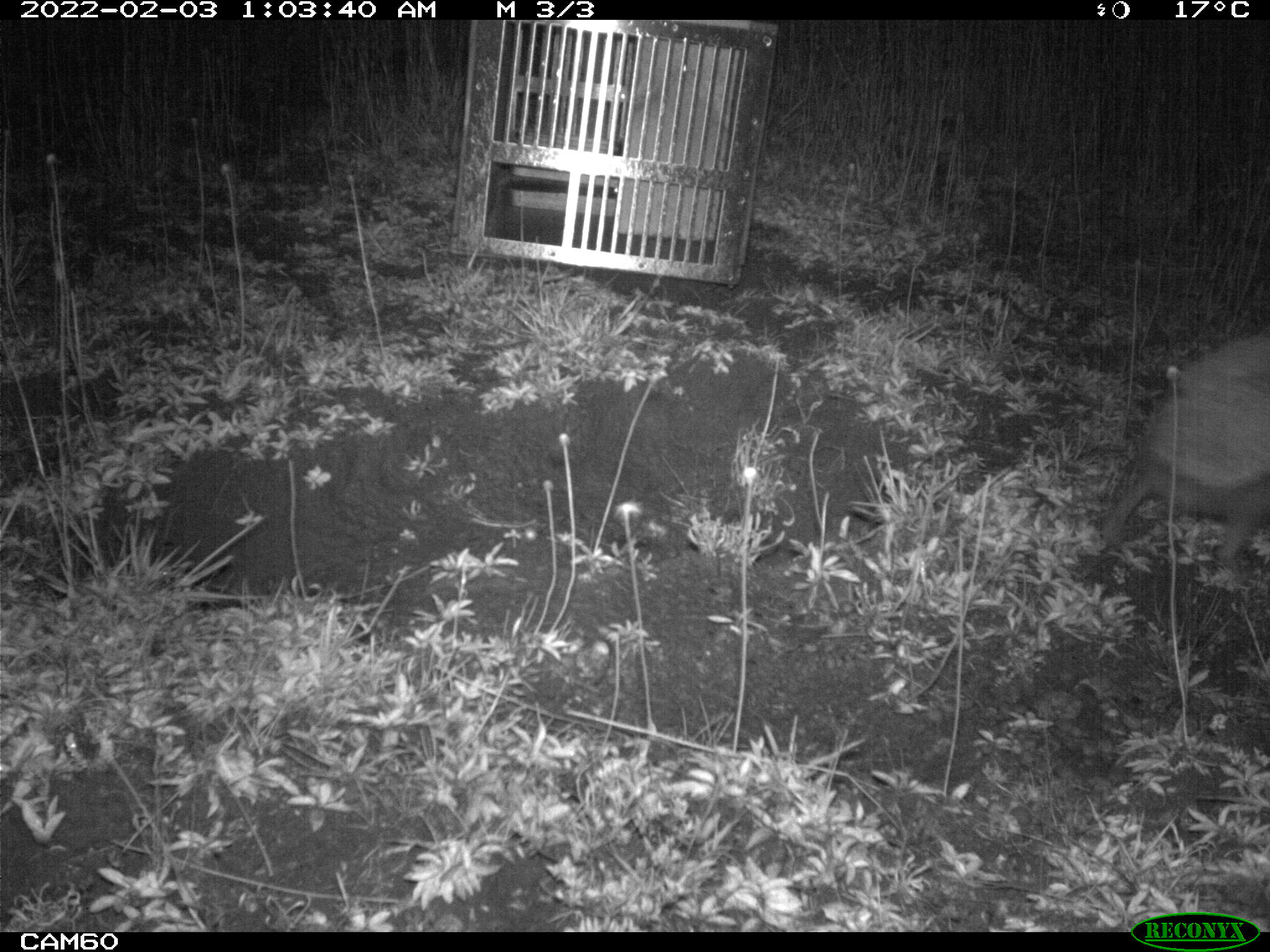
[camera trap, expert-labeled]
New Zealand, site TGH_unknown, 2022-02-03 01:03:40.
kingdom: Animalia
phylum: Chordata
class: Mammalia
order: Eulipotyphla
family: Erinaceidae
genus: Erinaceus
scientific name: Erinaceus europaeus europaeus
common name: european hedgehog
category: hedgehog